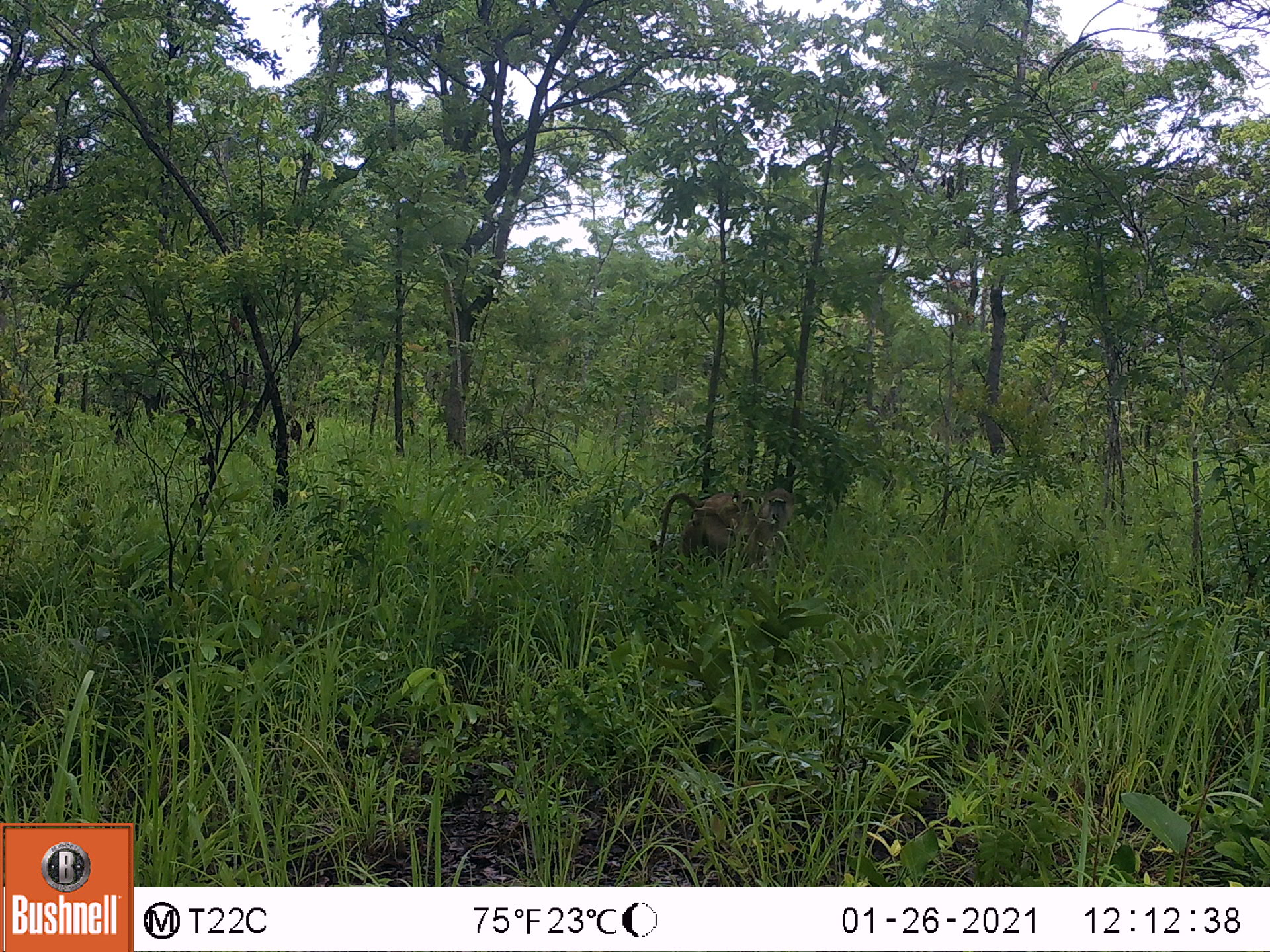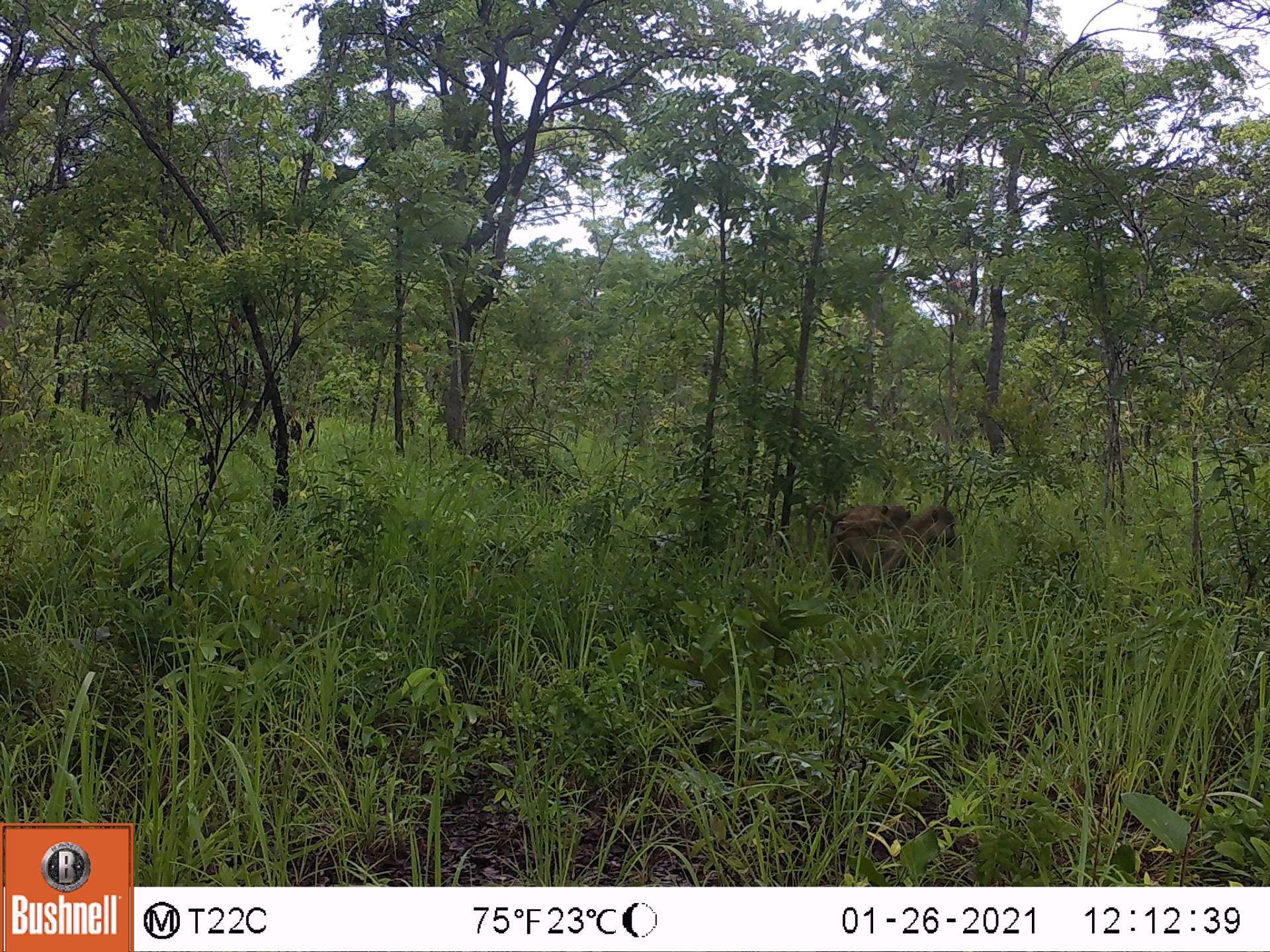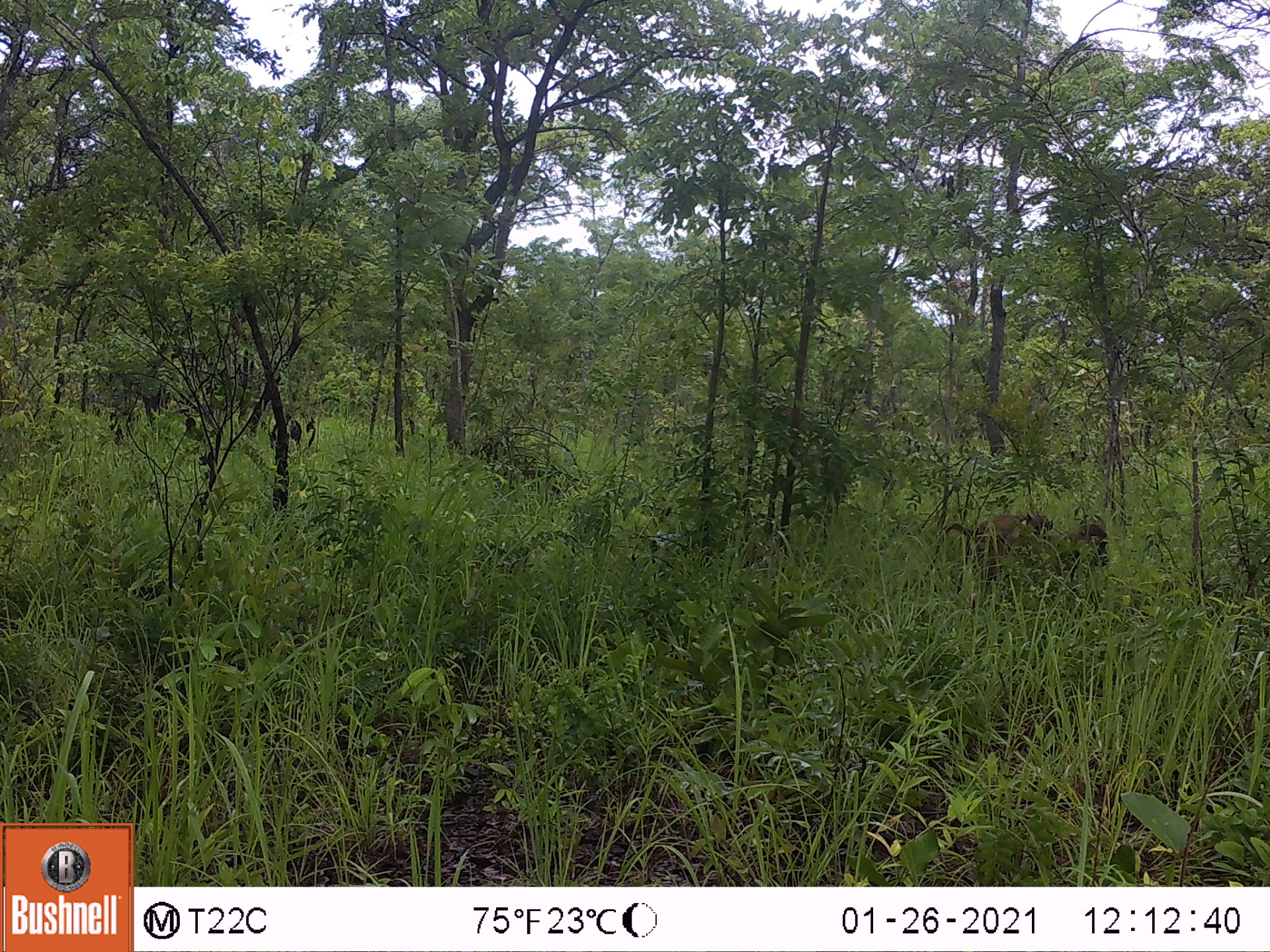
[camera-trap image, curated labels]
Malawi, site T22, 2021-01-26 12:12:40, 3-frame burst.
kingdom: Animalia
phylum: Chordata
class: Mammalia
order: Primates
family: Cercopithecidae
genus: Papio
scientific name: Papio cynocephalus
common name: yellow baboon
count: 1